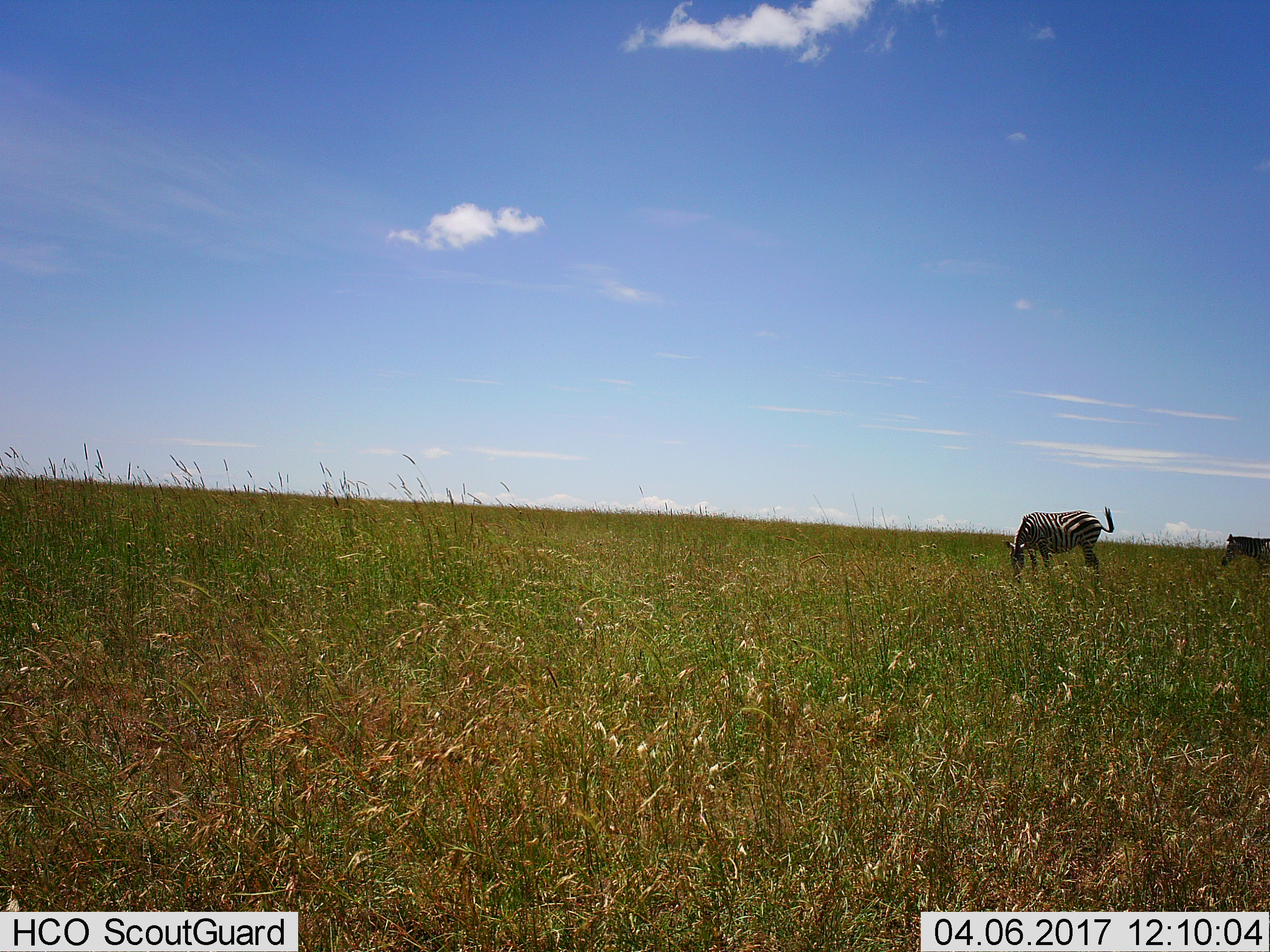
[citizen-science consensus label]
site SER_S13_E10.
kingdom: Animalia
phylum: Chordata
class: Mammalia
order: Perissodactyla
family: Equidae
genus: Equus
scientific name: Equus quagga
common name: plains zebra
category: zebraplains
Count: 2.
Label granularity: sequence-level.